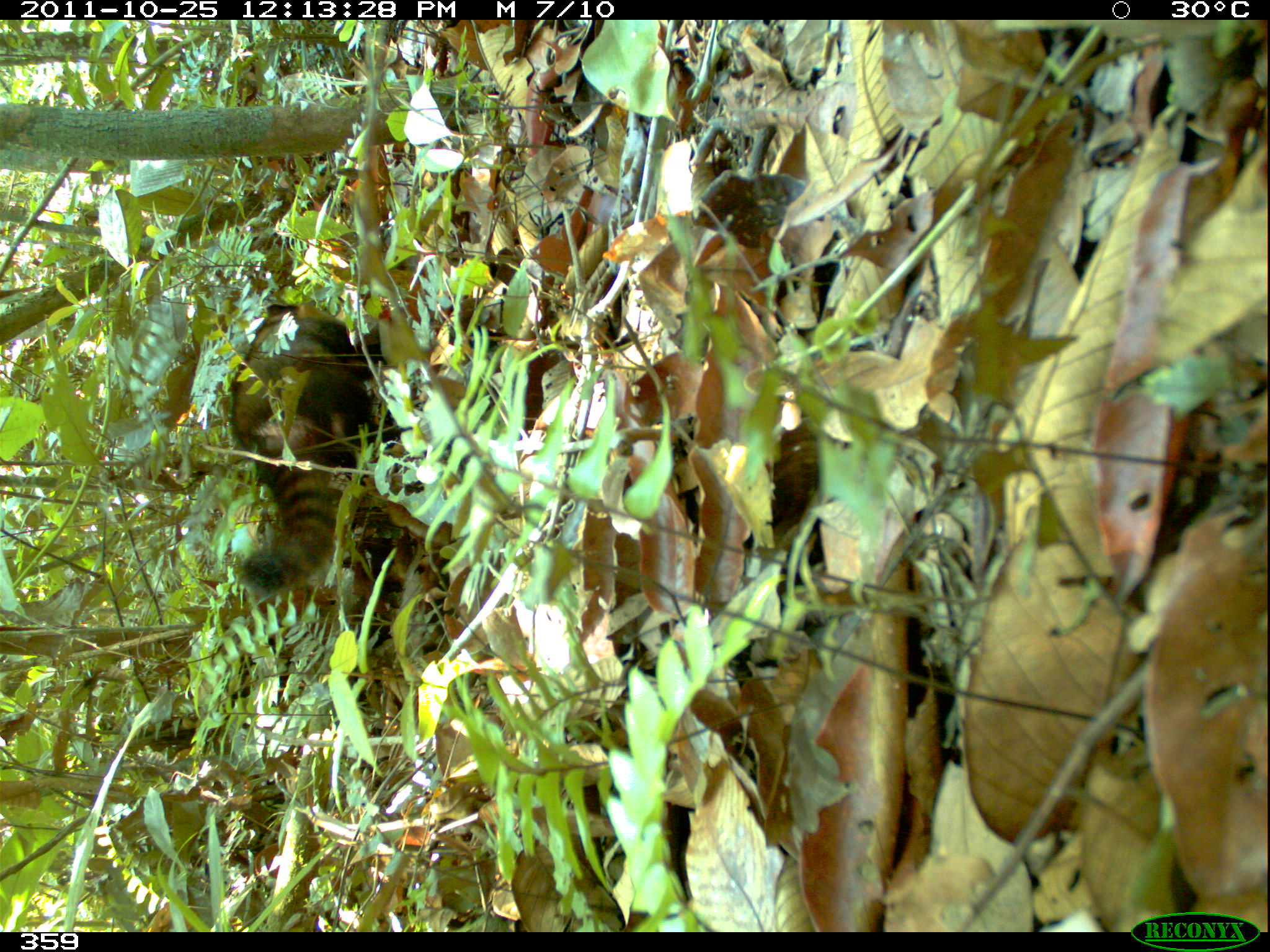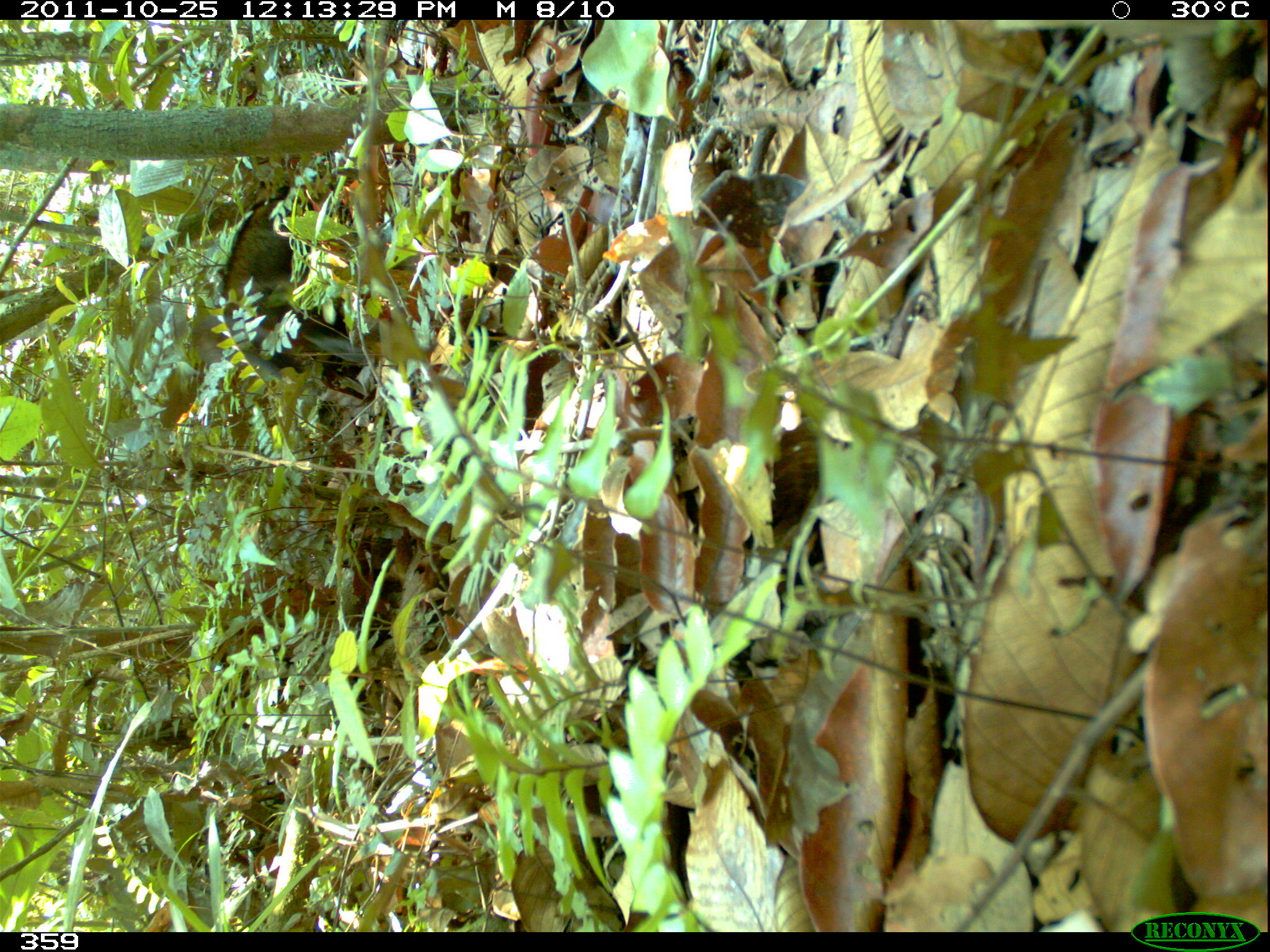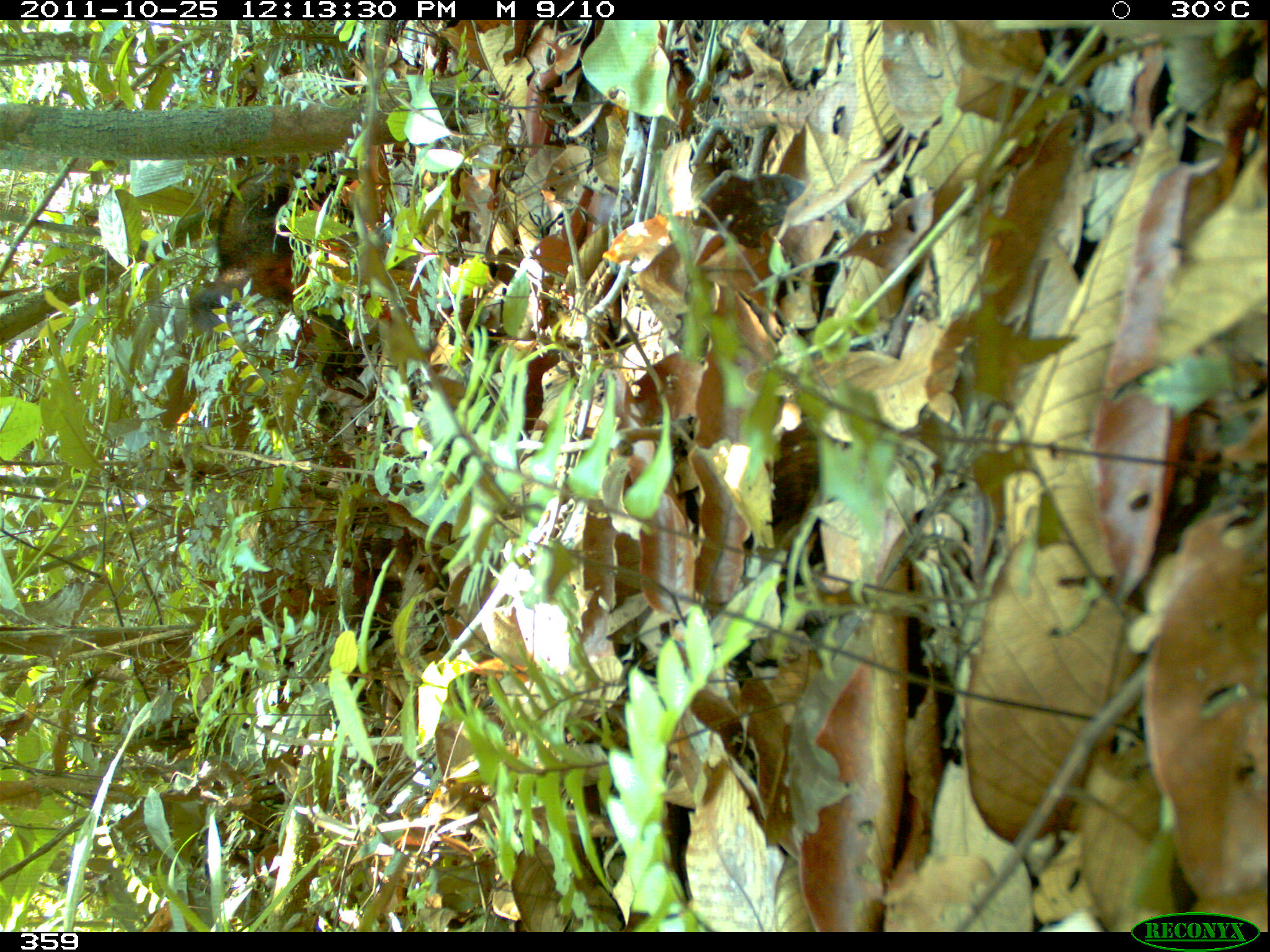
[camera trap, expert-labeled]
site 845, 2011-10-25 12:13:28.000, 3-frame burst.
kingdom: Animalia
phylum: Chordata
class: Mammalia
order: Carnivora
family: Procyonidae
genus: Nasua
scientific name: Nasua nasua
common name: south american coati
Nasua nasua (south american coati).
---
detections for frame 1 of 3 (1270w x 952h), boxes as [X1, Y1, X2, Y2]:
nasua nasua: [223, 300, 391, 595]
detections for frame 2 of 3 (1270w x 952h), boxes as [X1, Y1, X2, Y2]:
nasua nasua: [216, 184, 367, 401]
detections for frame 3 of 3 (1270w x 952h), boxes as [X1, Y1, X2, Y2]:
nasua nasua: [187, 157, 337, 332]